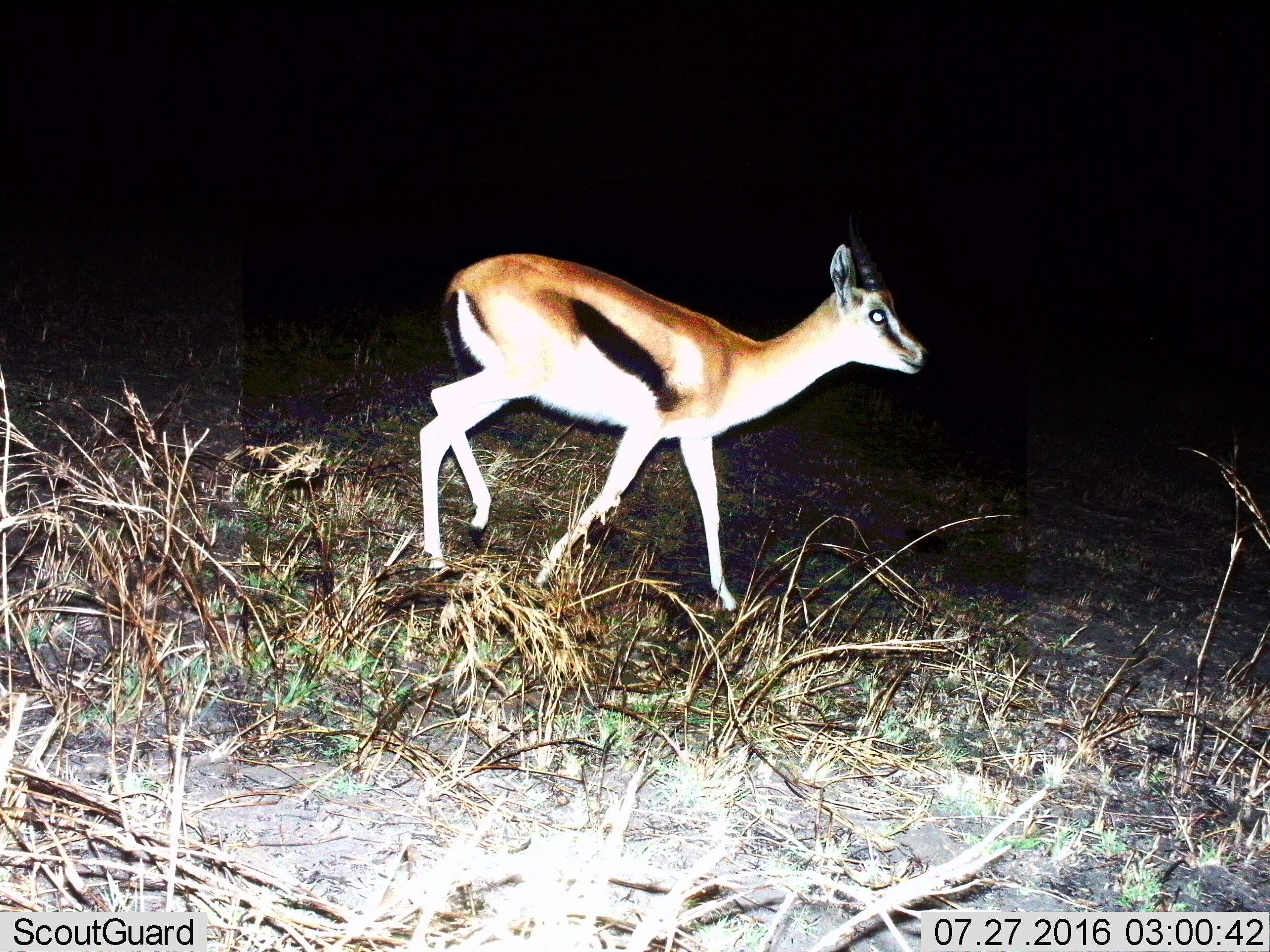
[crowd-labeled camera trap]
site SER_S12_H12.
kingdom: Animalia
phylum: Chordata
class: Mammalia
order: Artiodactyla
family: Bovidae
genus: Eudorcas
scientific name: Eudorcas thomsonii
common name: thomson's gazelle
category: gazellethomsons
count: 1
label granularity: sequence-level